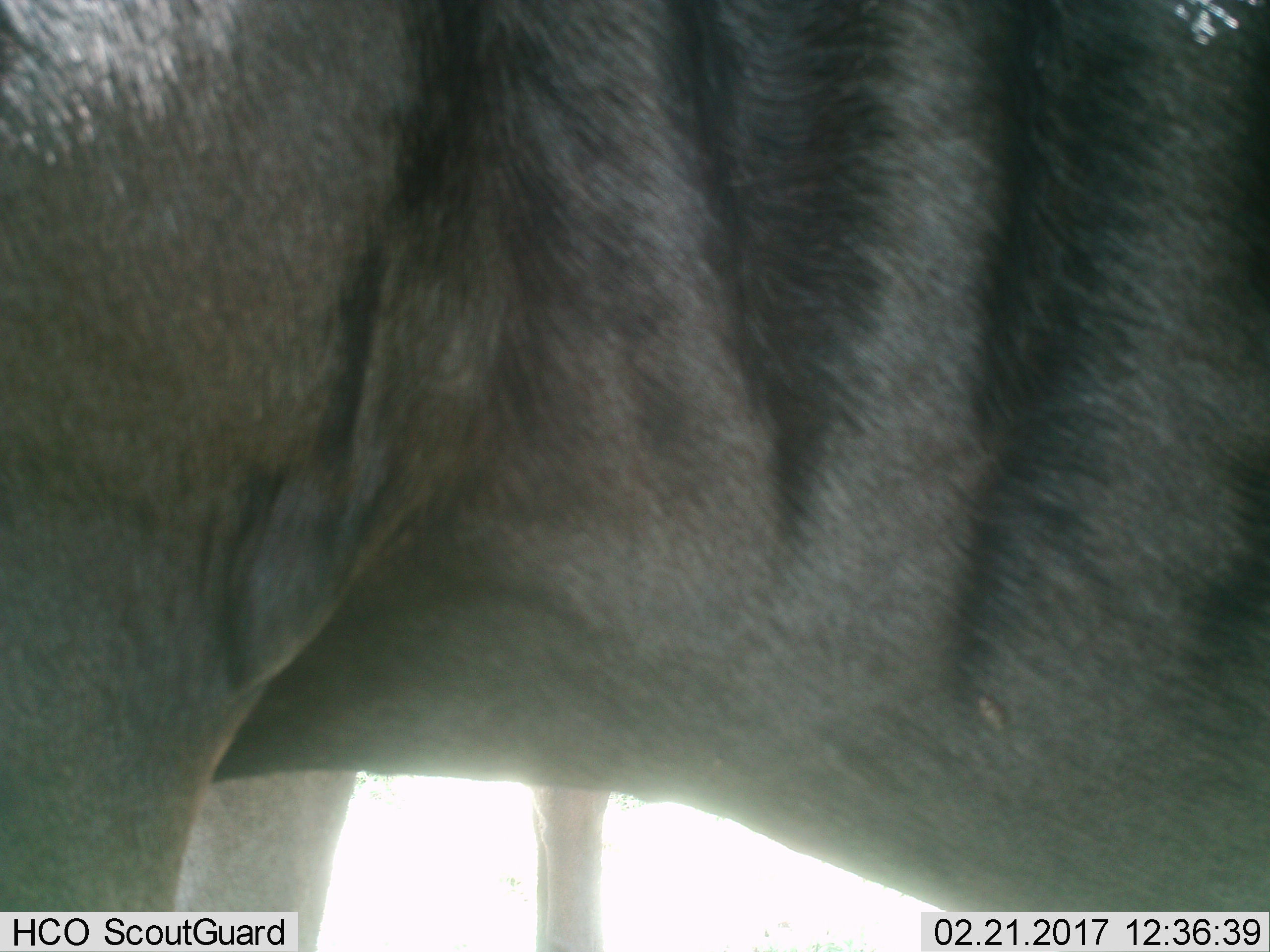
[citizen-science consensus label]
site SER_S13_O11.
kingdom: Animalia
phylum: Chordata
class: Mammalia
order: Artiodactyla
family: Bovidae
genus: Connochaetes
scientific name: Connochaetes taurinus taurinus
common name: blue wildebeest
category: wildebeestblue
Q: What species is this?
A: Wildebeestblue (blue wildebeest) (Connochaetes taurinus taurinus).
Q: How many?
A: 1.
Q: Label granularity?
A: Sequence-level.